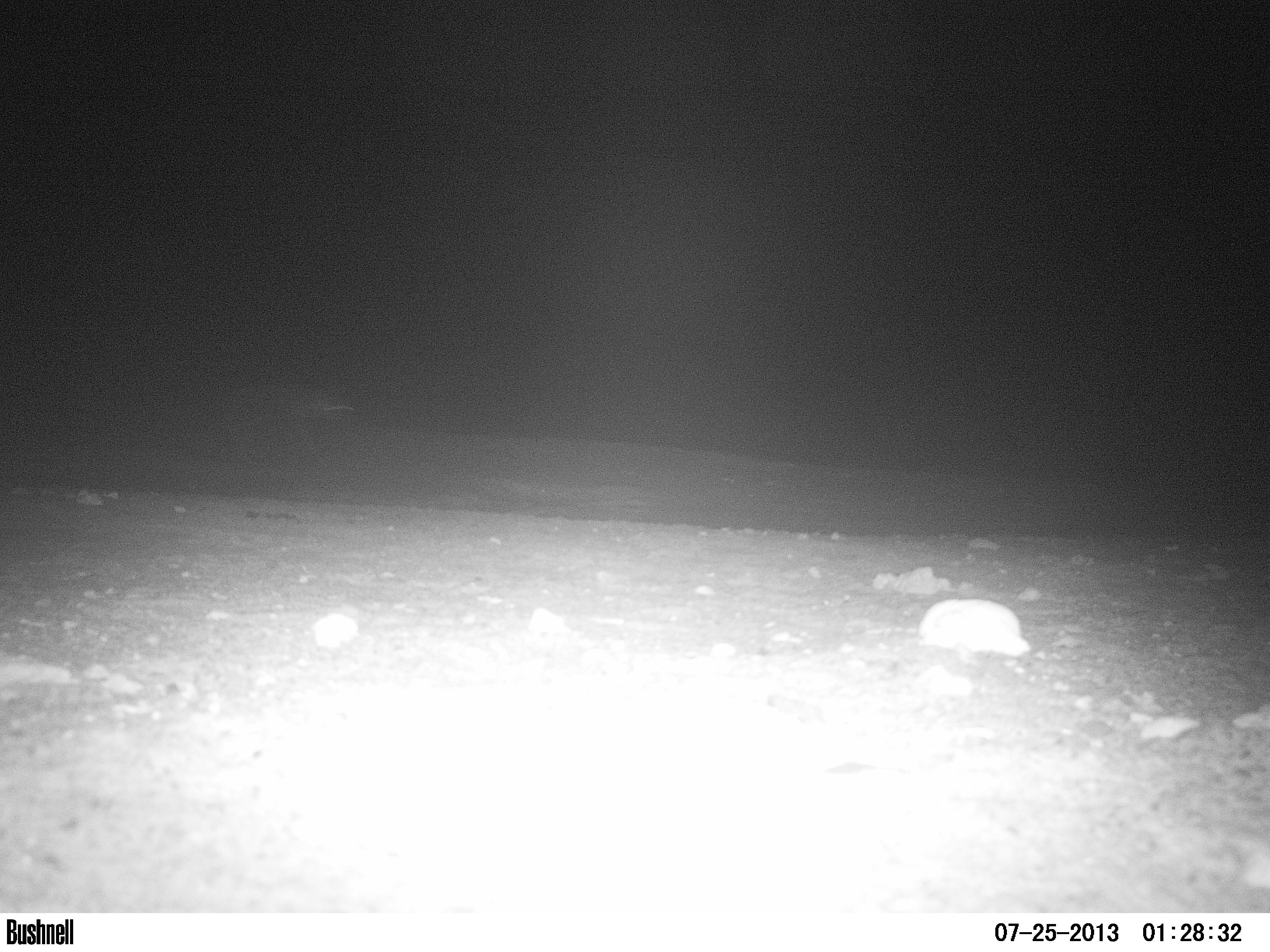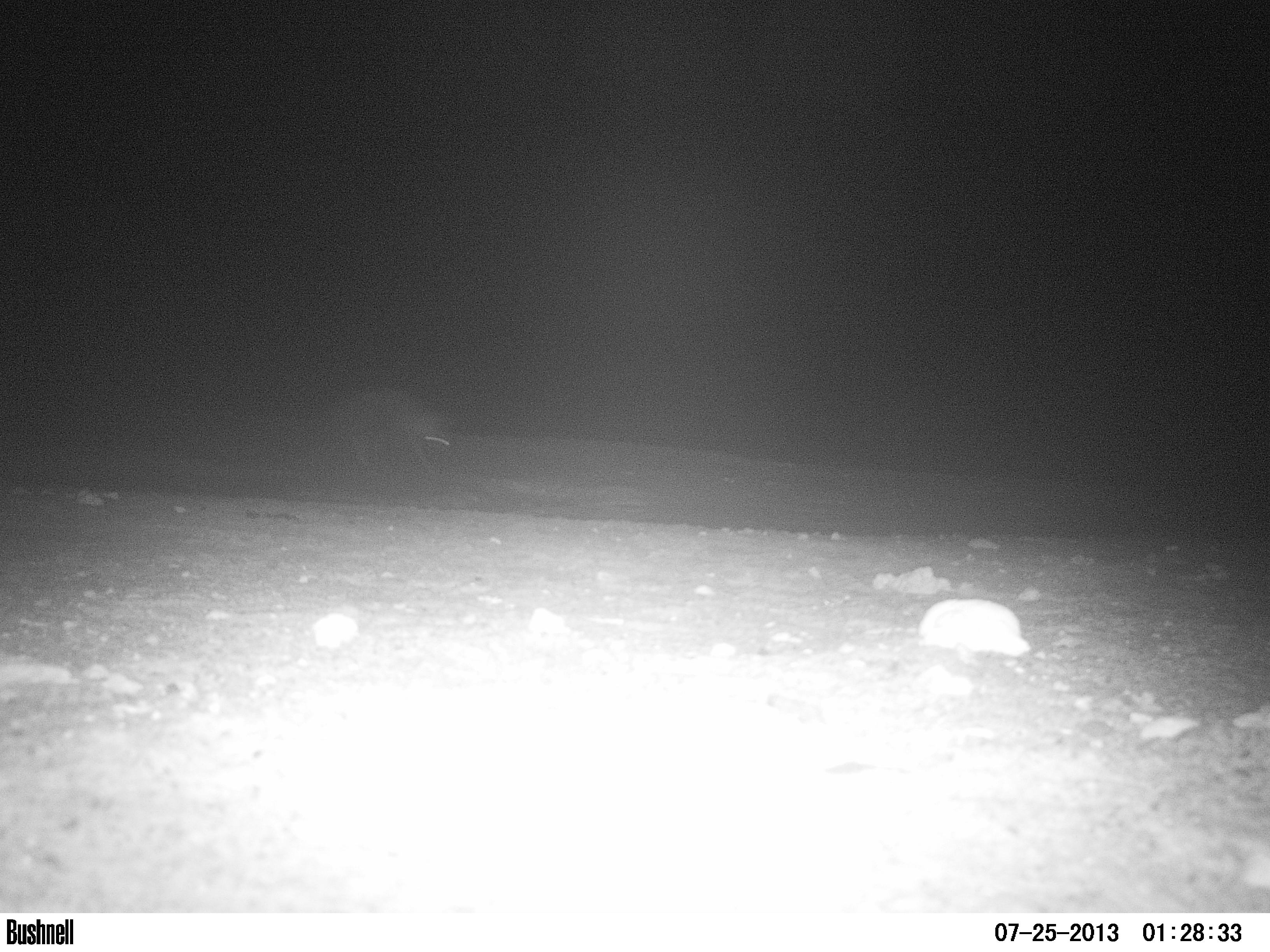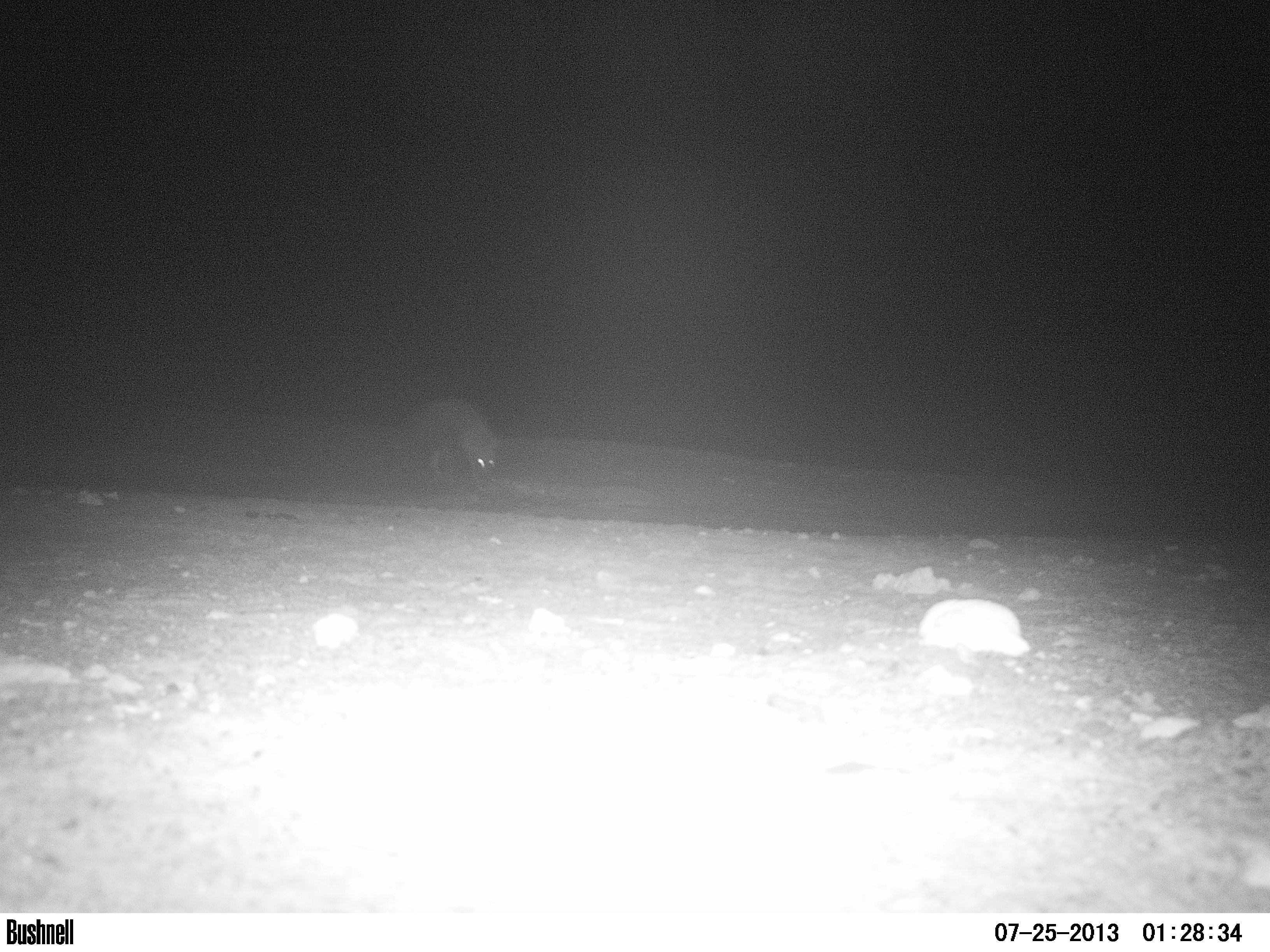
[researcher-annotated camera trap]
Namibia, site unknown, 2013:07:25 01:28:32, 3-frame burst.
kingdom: Animalia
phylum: Chordata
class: Mammalia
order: Carnivora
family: Hyaenidae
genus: Parahyaena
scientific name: Parahyaena brunnea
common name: brown hyena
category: hyaena brunnea